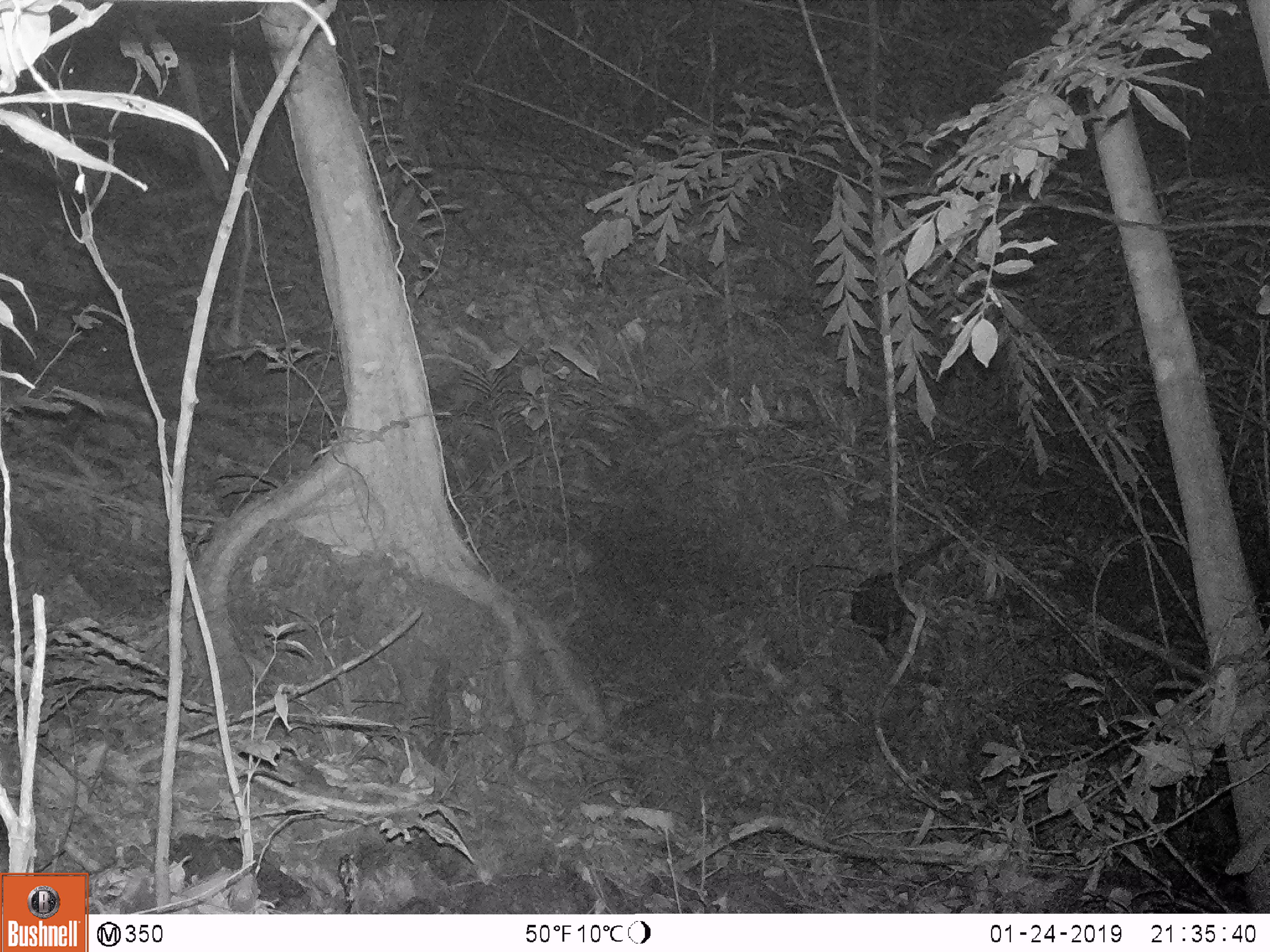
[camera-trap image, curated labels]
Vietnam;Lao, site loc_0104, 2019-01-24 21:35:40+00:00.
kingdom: Animalia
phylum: Chordata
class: Mammalia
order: Artiodactyla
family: Cervidae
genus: Muntiacus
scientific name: Muntiacus rooseveltorum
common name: roosevelt's muntjac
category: roosevelts muntjac group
Roosevelts muntjac group (roosevelt's muntjac) (Muntiacus rooseveltorum). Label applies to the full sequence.